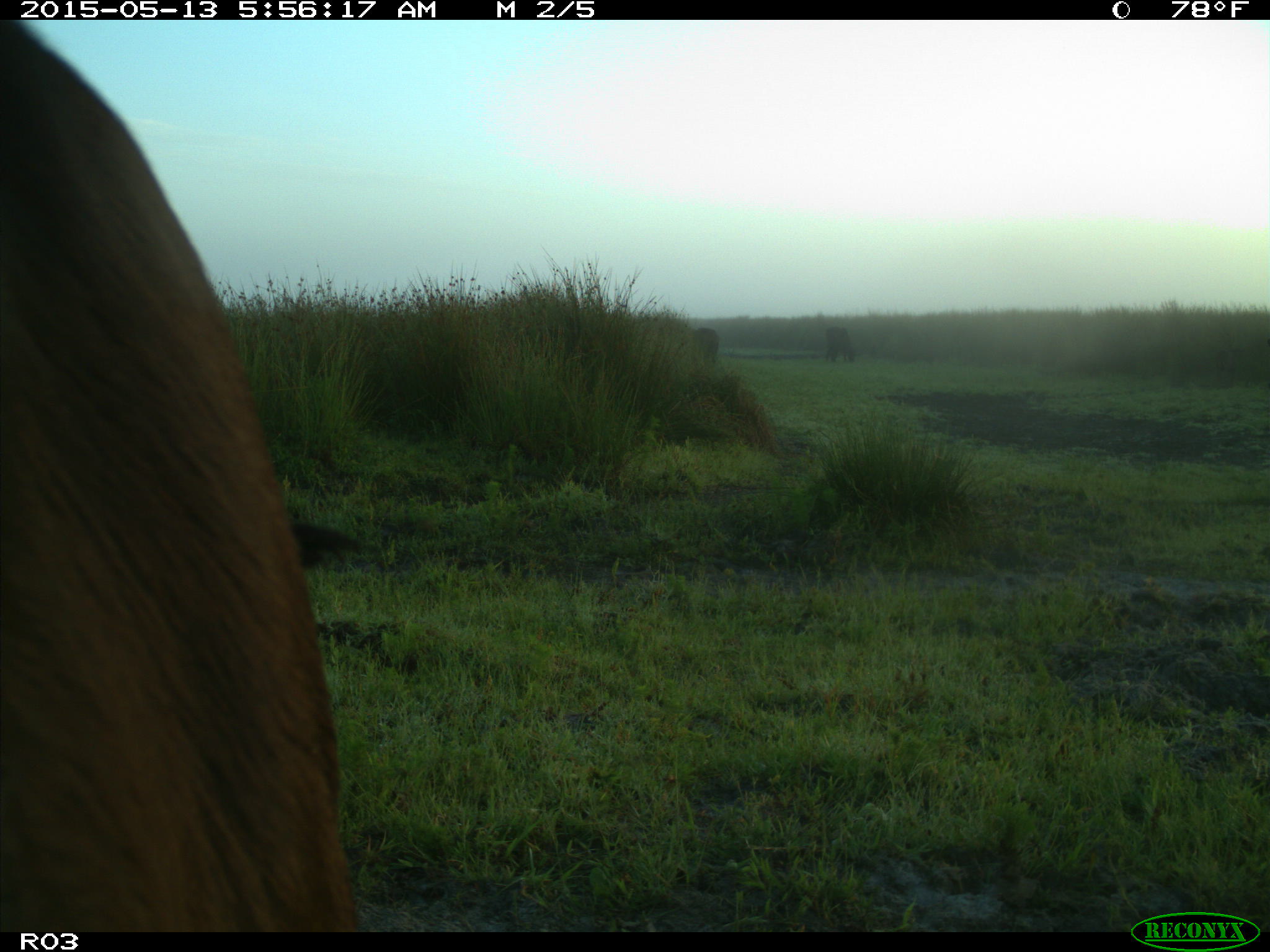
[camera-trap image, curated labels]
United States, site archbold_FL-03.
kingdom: Animalia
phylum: Chordata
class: Mammalia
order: Artiodactyla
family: Bovidae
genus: Bos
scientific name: Bos taurus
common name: domestic cow